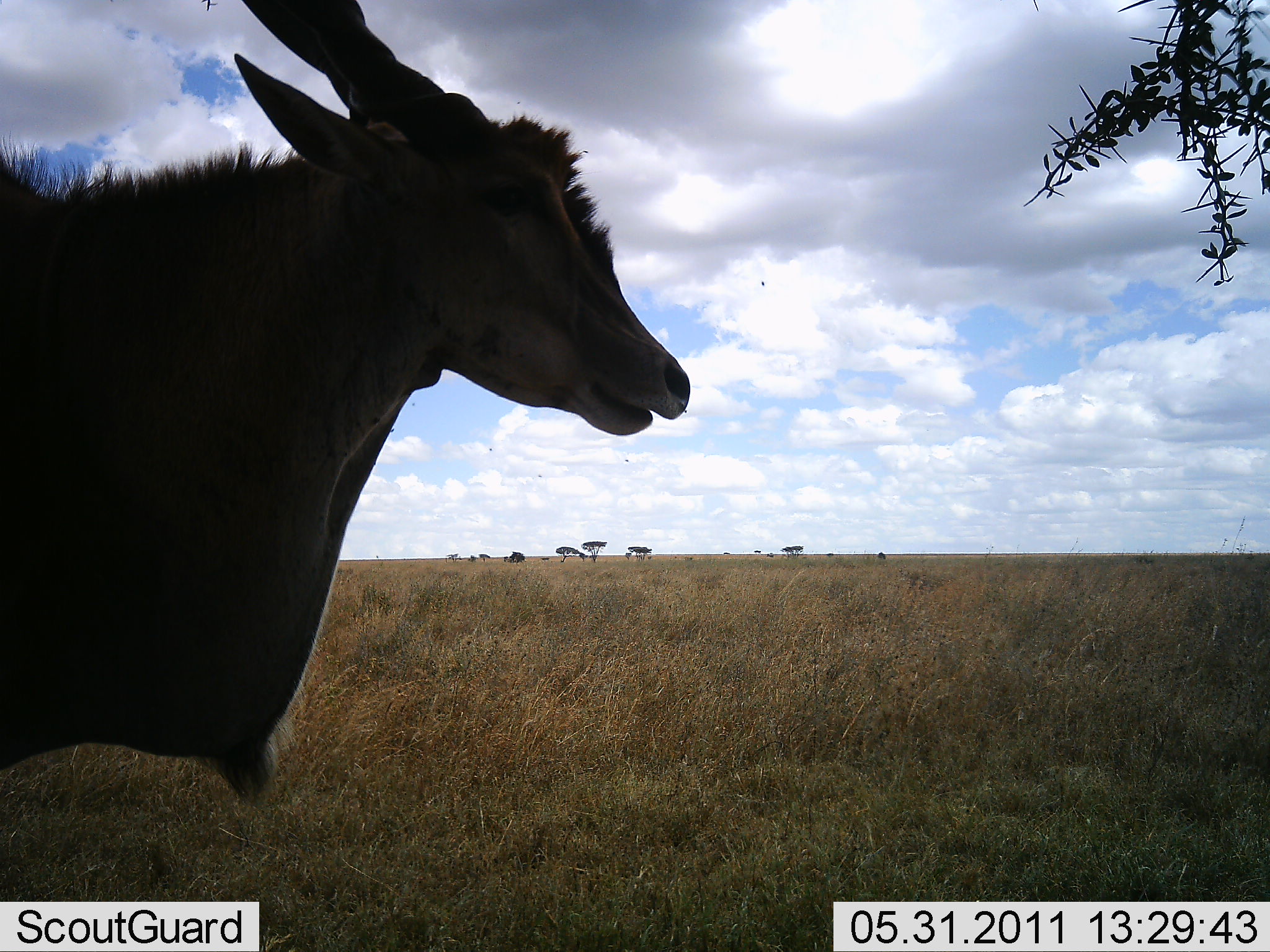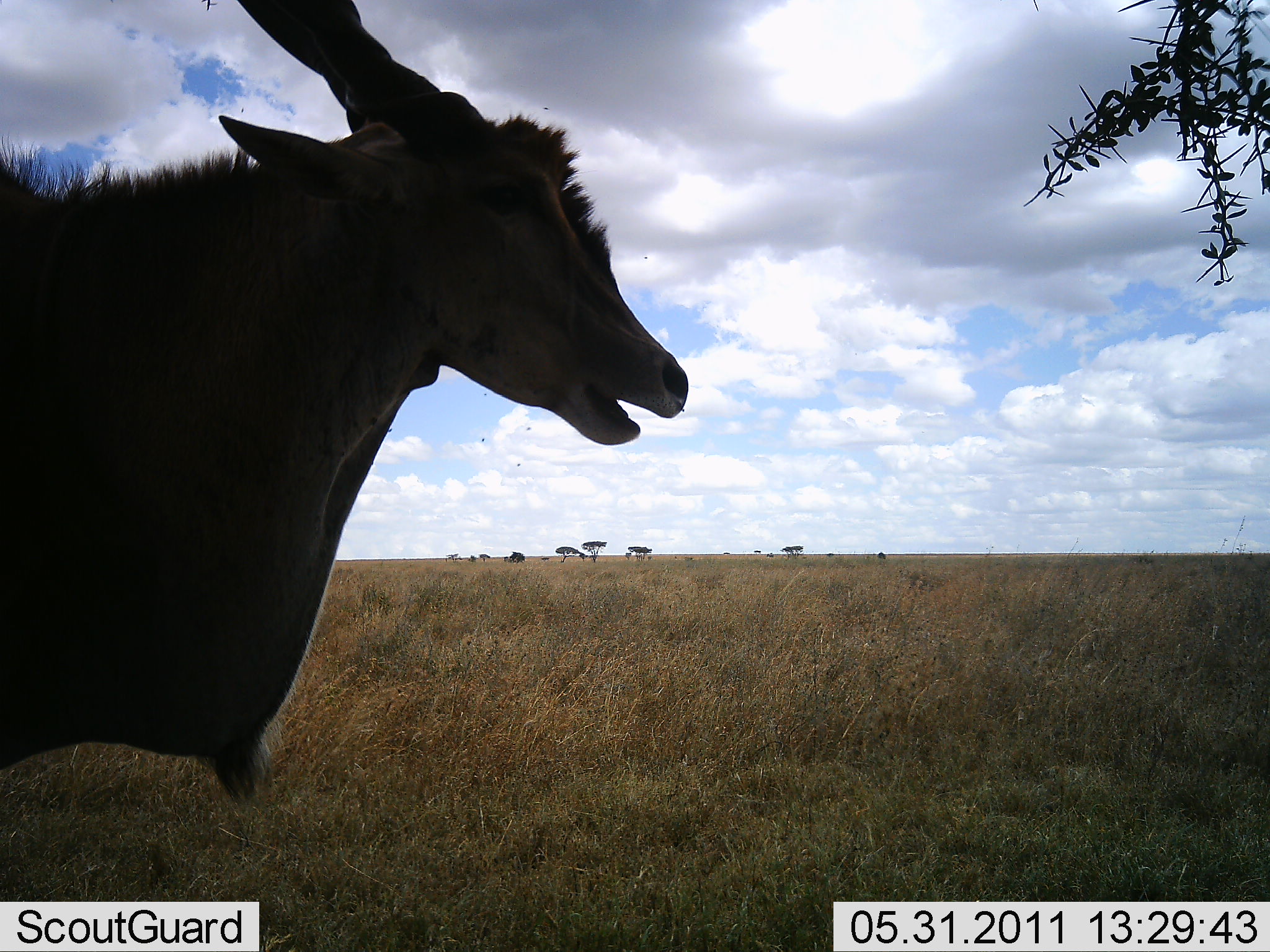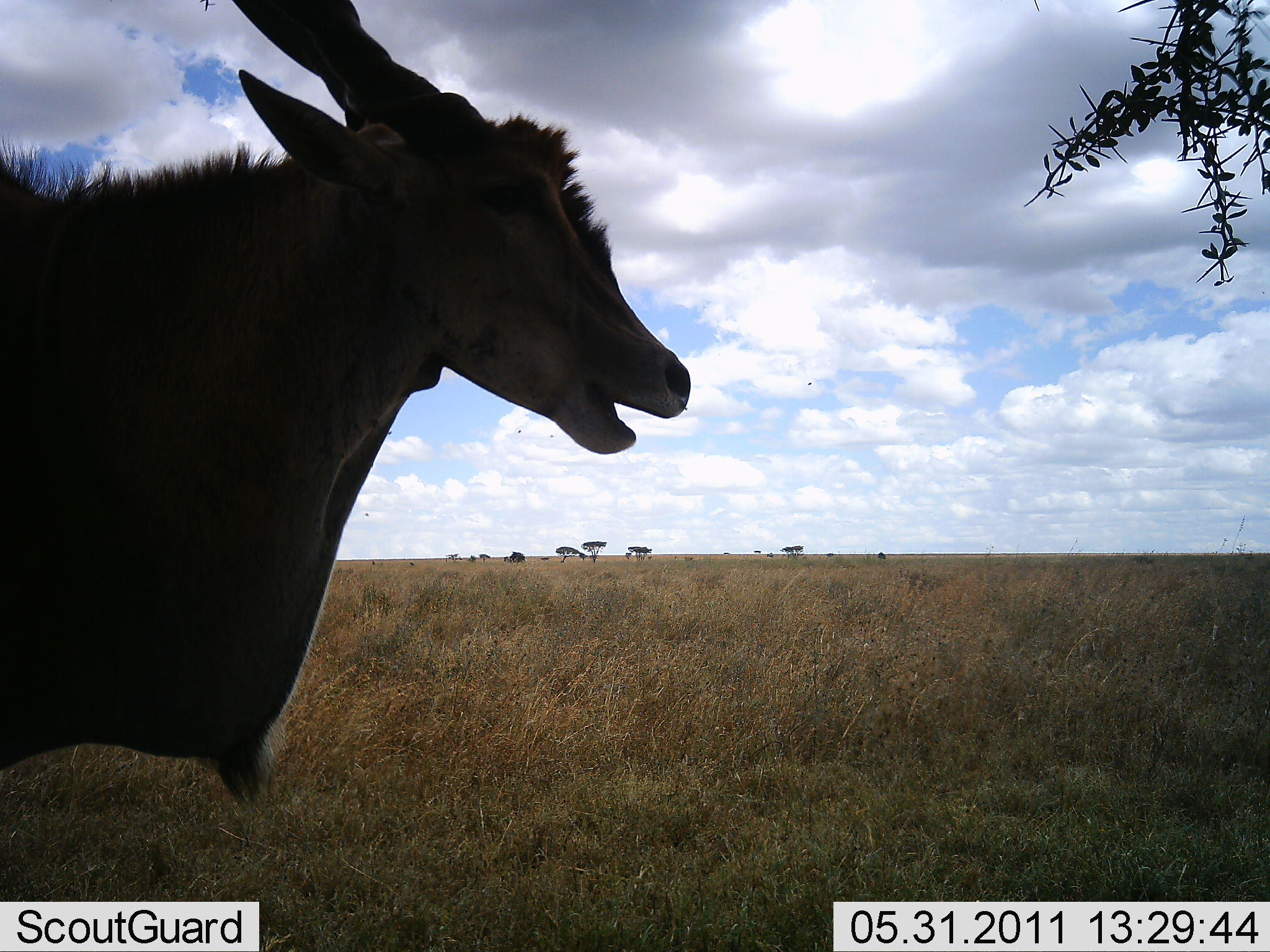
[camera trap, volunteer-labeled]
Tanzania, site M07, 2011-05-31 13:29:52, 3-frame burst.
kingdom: Animalia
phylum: Chordata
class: Mammalia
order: Artiodactyla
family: Bovidae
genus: Tragelaphus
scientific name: Tragelaphus oryx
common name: eland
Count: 1.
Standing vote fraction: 83%.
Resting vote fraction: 0%.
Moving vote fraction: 0%.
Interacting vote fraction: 0%.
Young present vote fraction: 0%.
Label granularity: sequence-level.